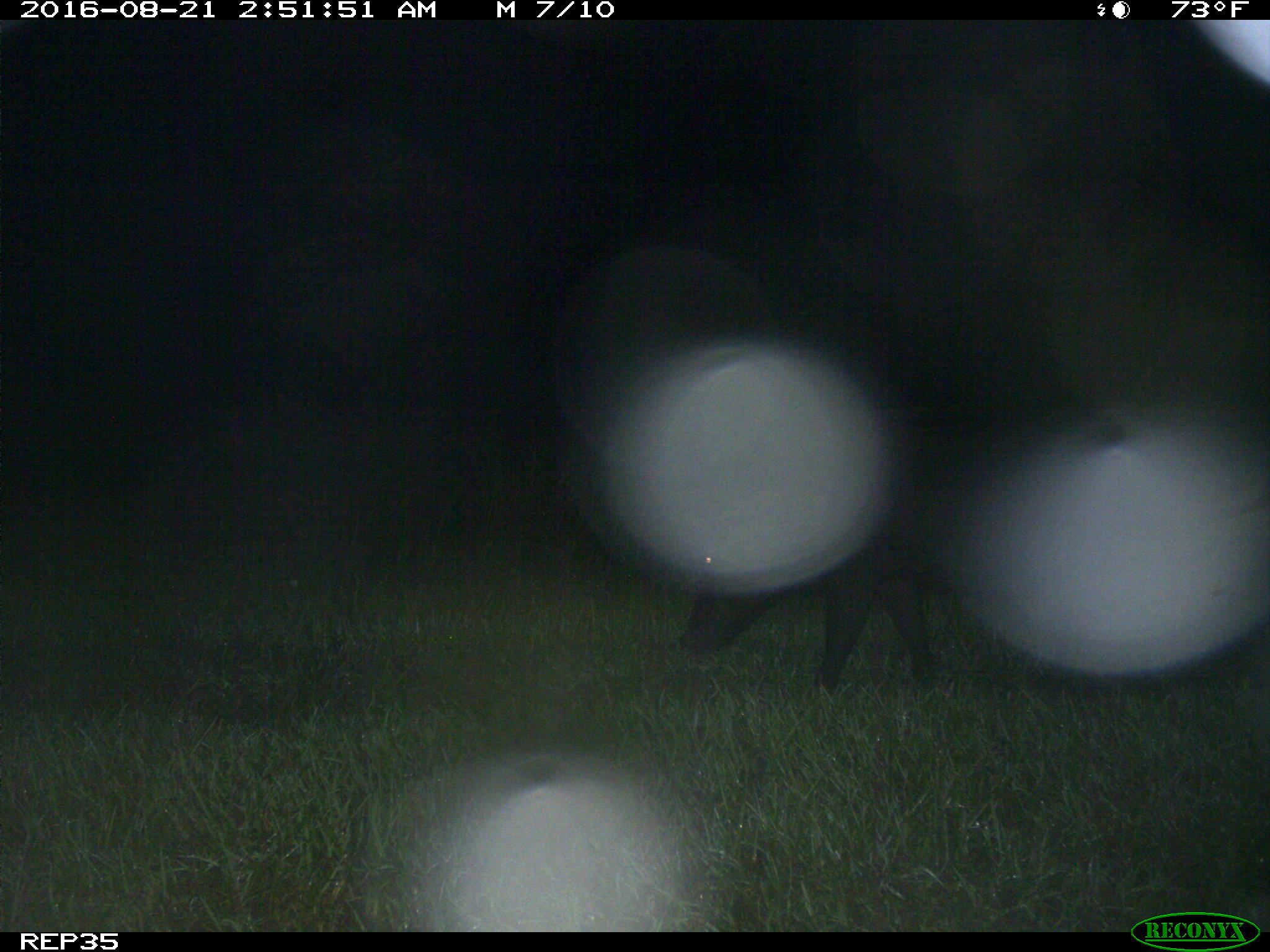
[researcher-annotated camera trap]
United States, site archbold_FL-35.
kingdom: Animalia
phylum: Chordata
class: Mammalia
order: Artiodactyla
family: Suidae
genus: Sus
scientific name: Sus scrofa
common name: wild boar